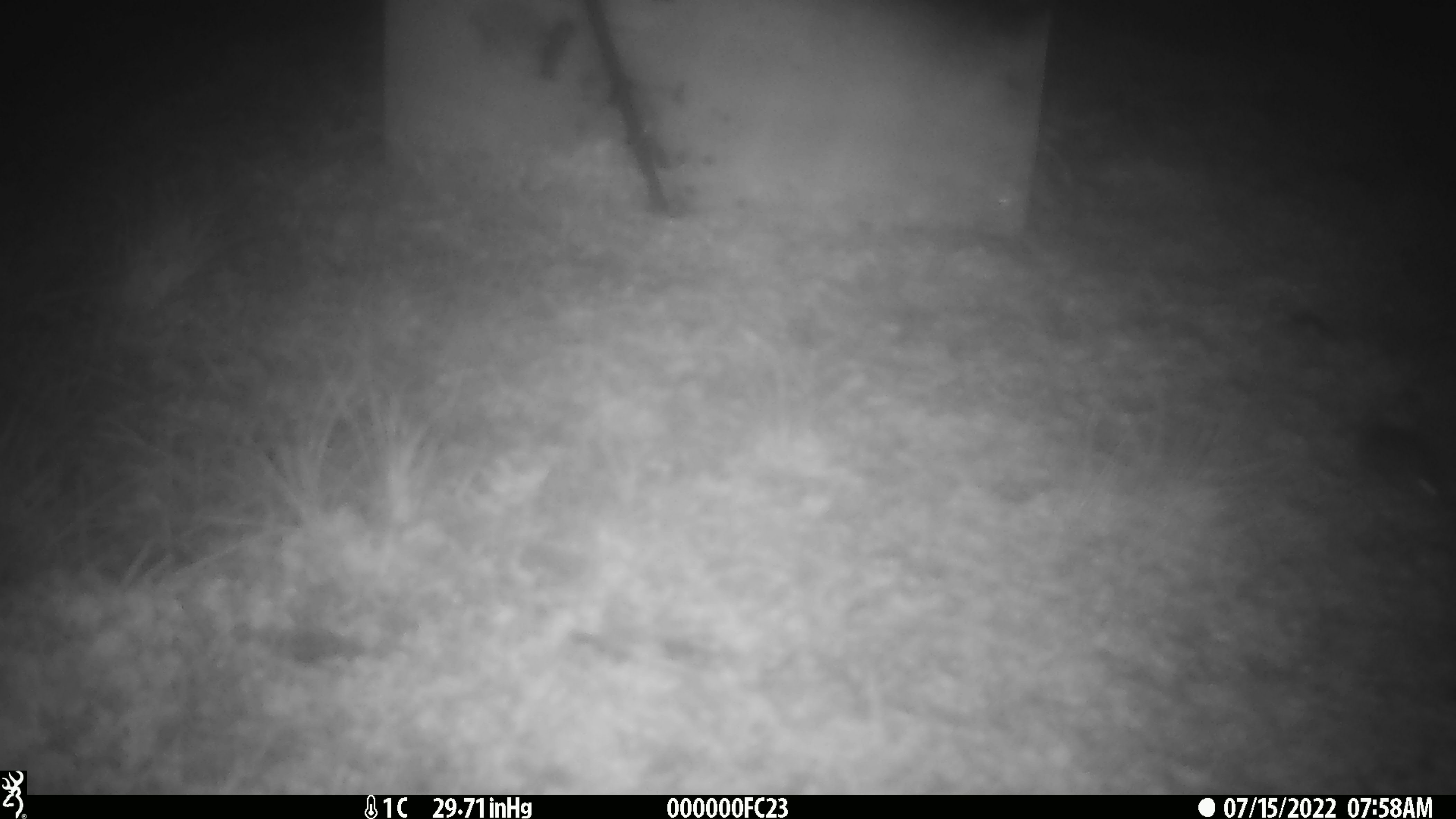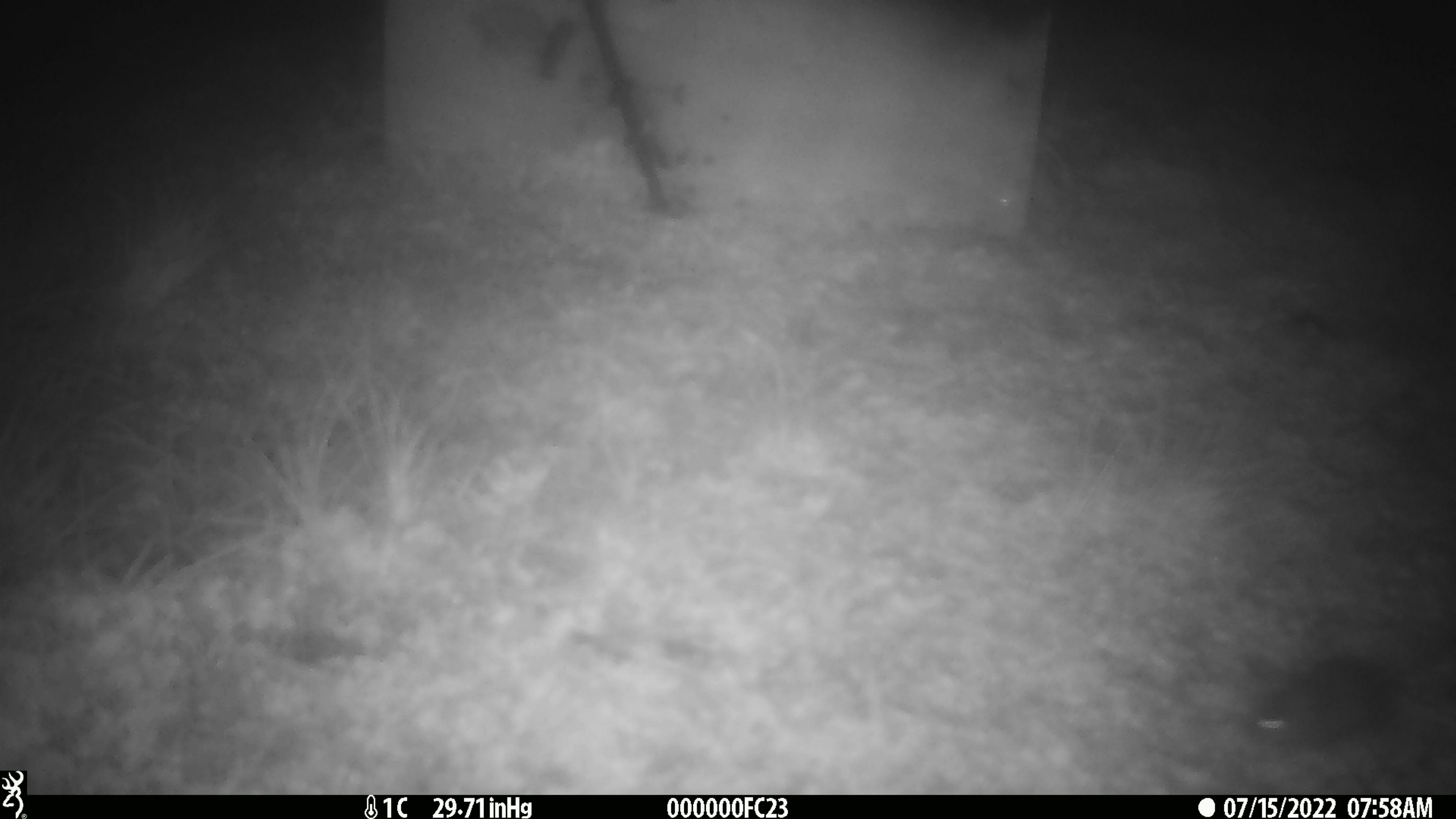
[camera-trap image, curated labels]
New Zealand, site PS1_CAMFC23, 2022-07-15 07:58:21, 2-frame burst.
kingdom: Animalia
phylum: Chordata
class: Mammalia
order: Rodentia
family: Muridae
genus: Mus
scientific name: Mus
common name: mouse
Mouse (Mus).